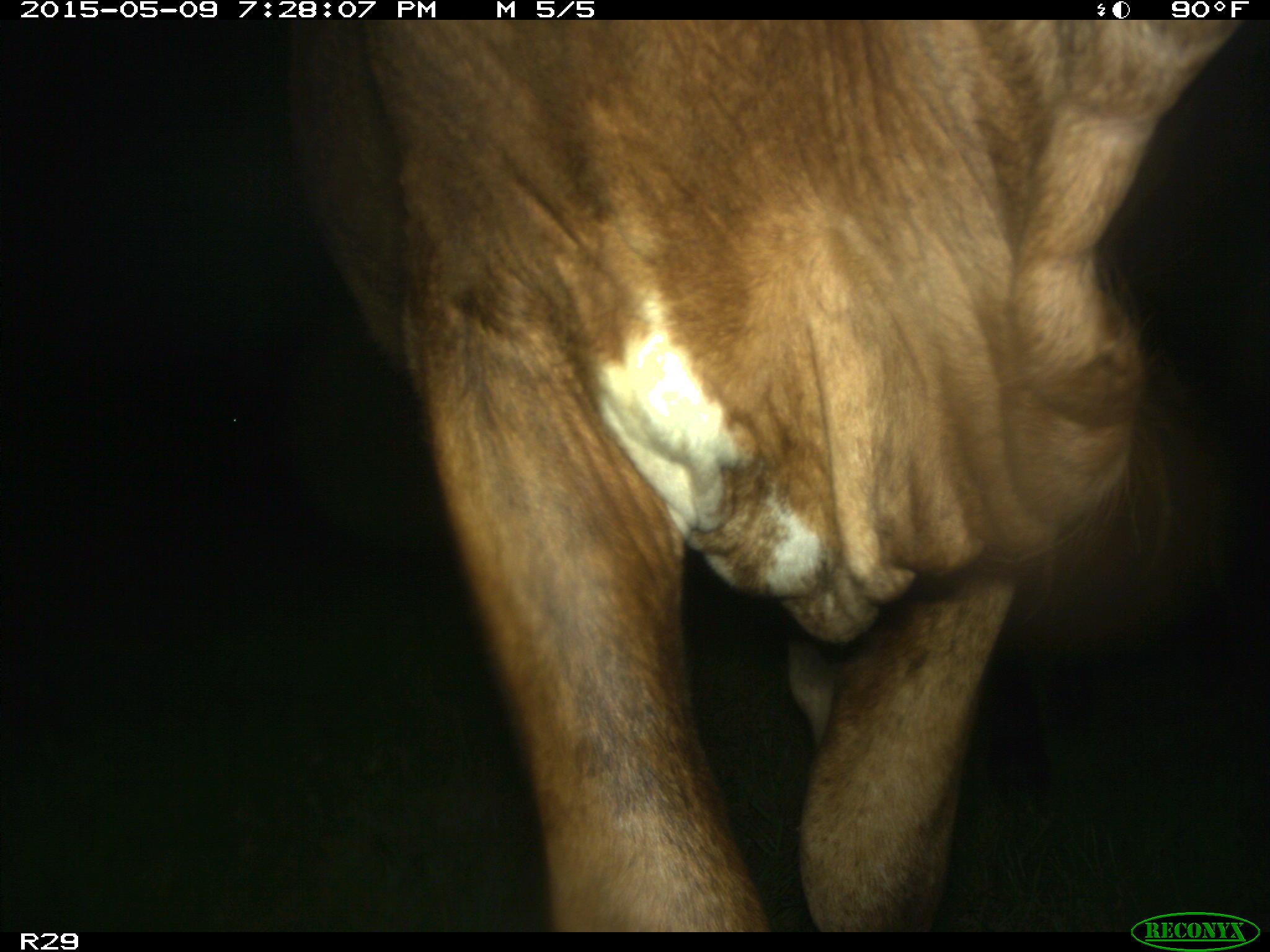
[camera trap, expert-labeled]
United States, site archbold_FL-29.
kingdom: Animalia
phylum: Chordata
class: Mammalia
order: Artiodactyla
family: Bovidae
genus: Bos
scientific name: Bos taurus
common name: domestic cow